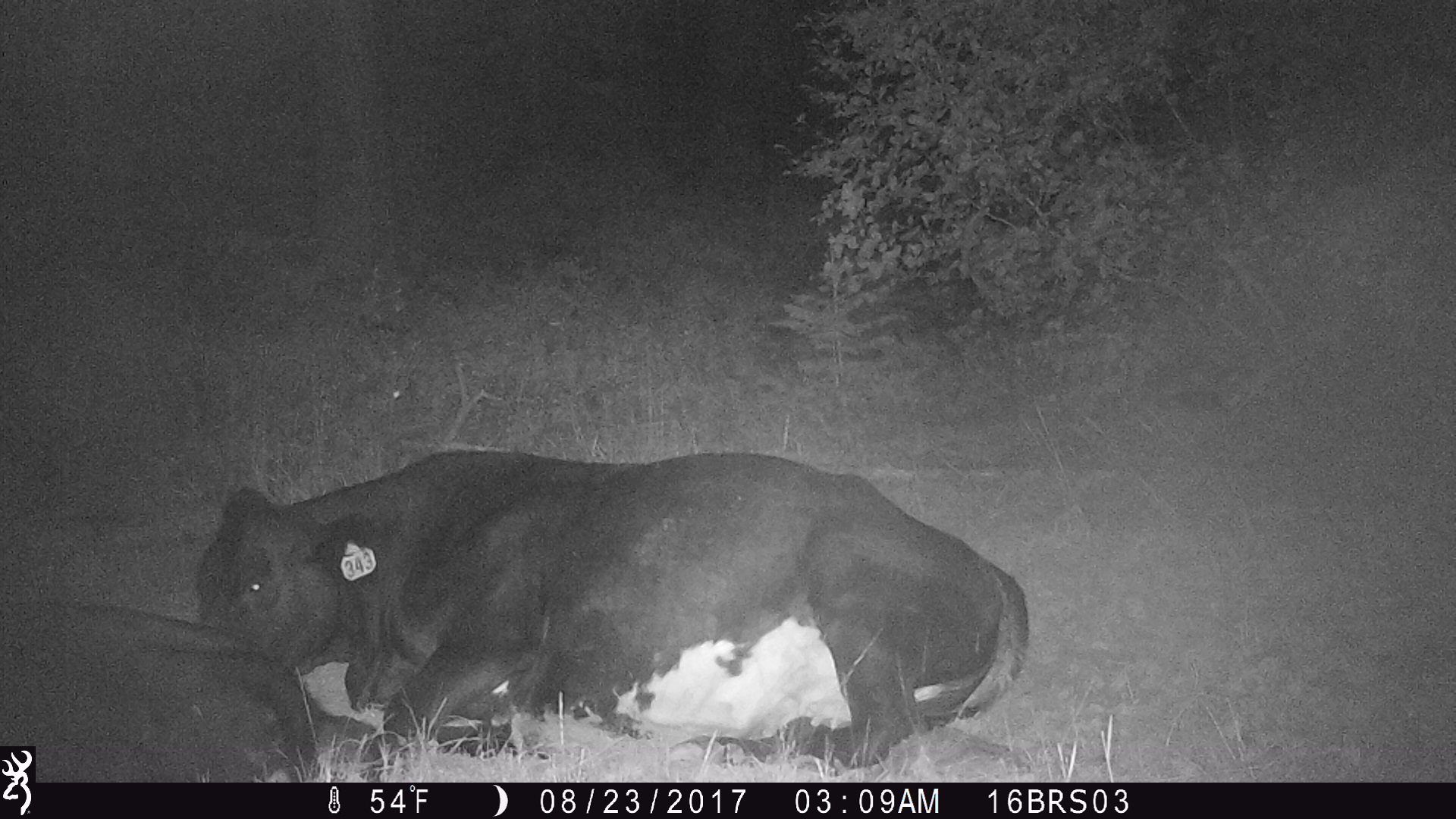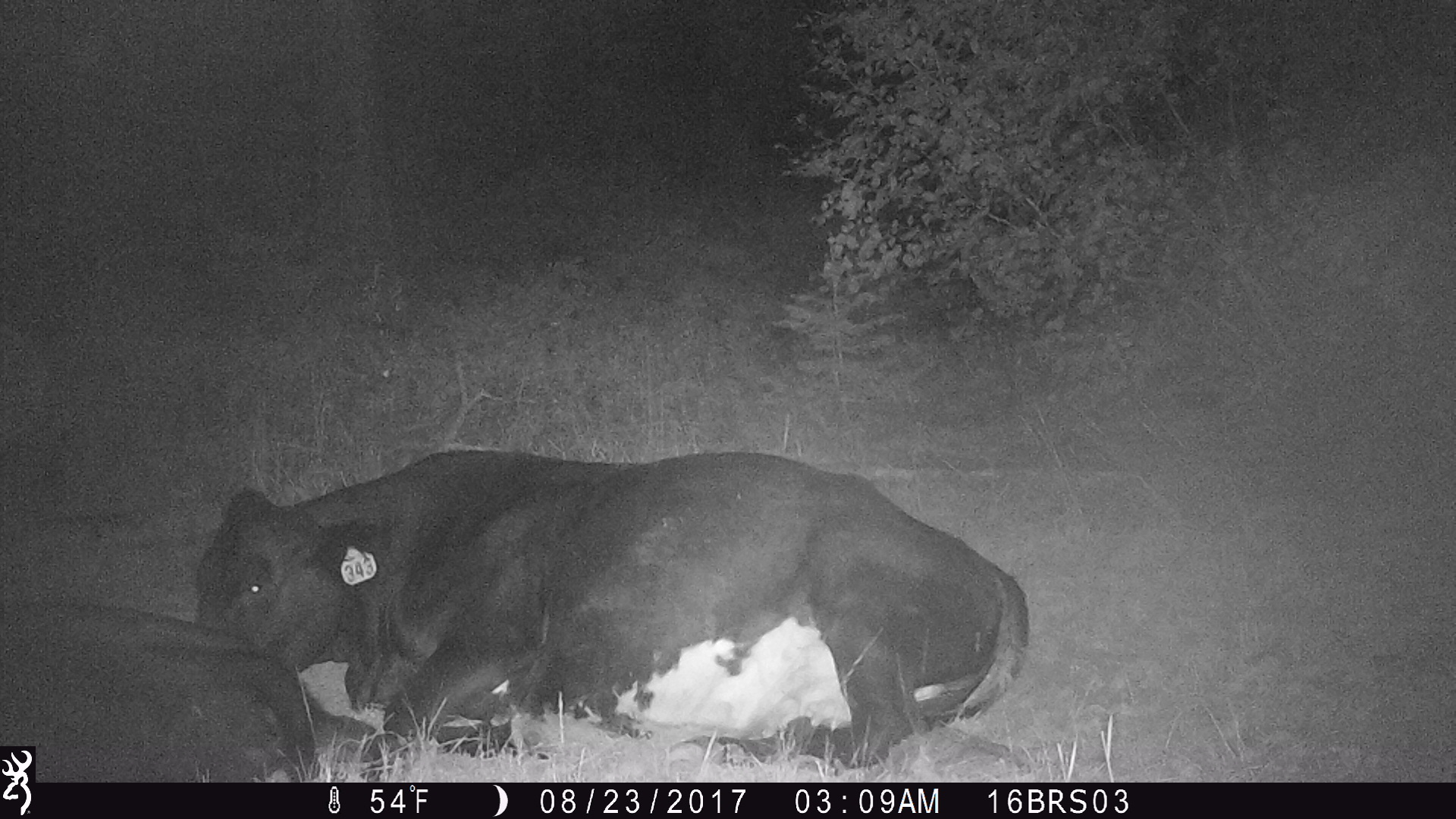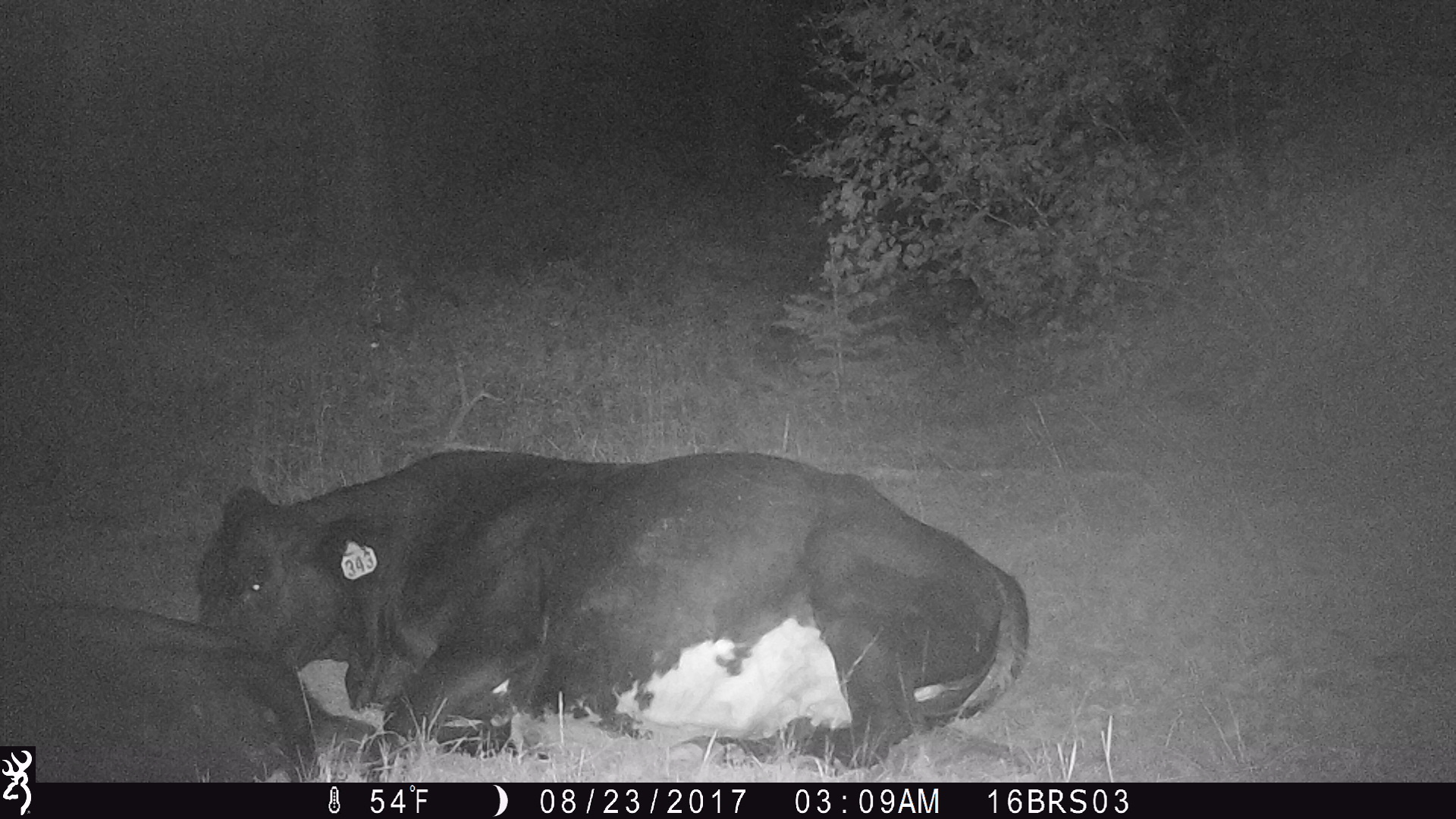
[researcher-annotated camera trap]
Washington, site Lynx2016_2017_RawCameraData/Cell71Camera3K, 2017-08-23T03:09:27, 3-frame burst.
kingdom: Animalia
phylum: Chordata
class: Mammalia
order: Artiodactyla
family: Bovidae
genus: Bos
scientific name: Bos taurus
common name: domestic cattle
Domestic cattle (Bos taurus). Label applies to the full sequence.